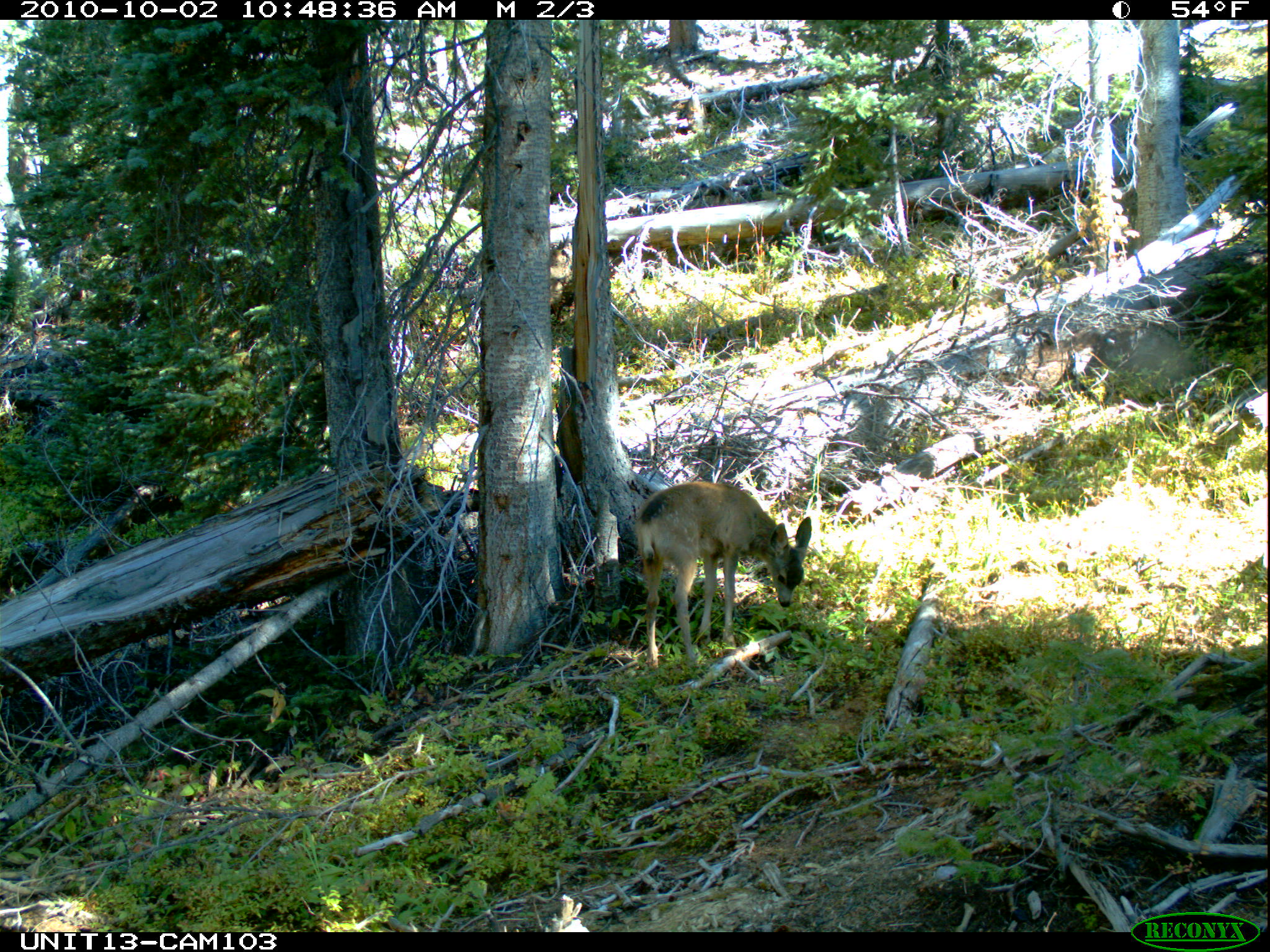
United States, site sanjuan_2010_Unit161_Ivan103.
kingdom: Animalia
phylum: Chordata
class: Mammalia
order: Artiodactyla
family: Cervidae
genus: Odocoileus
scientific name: Odocoileus hemionus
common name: mule deer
Odocoileus hemionus (mule deer).